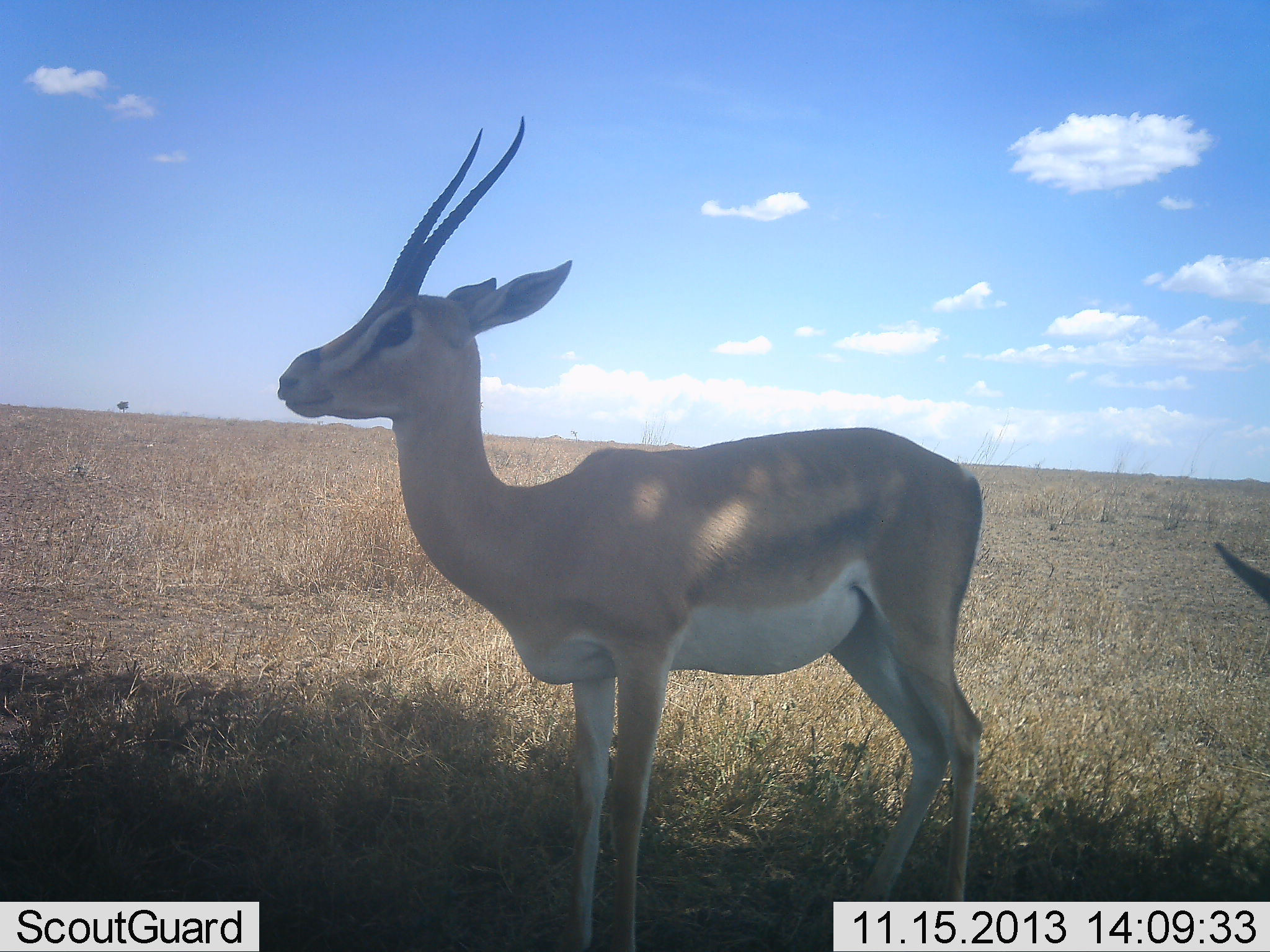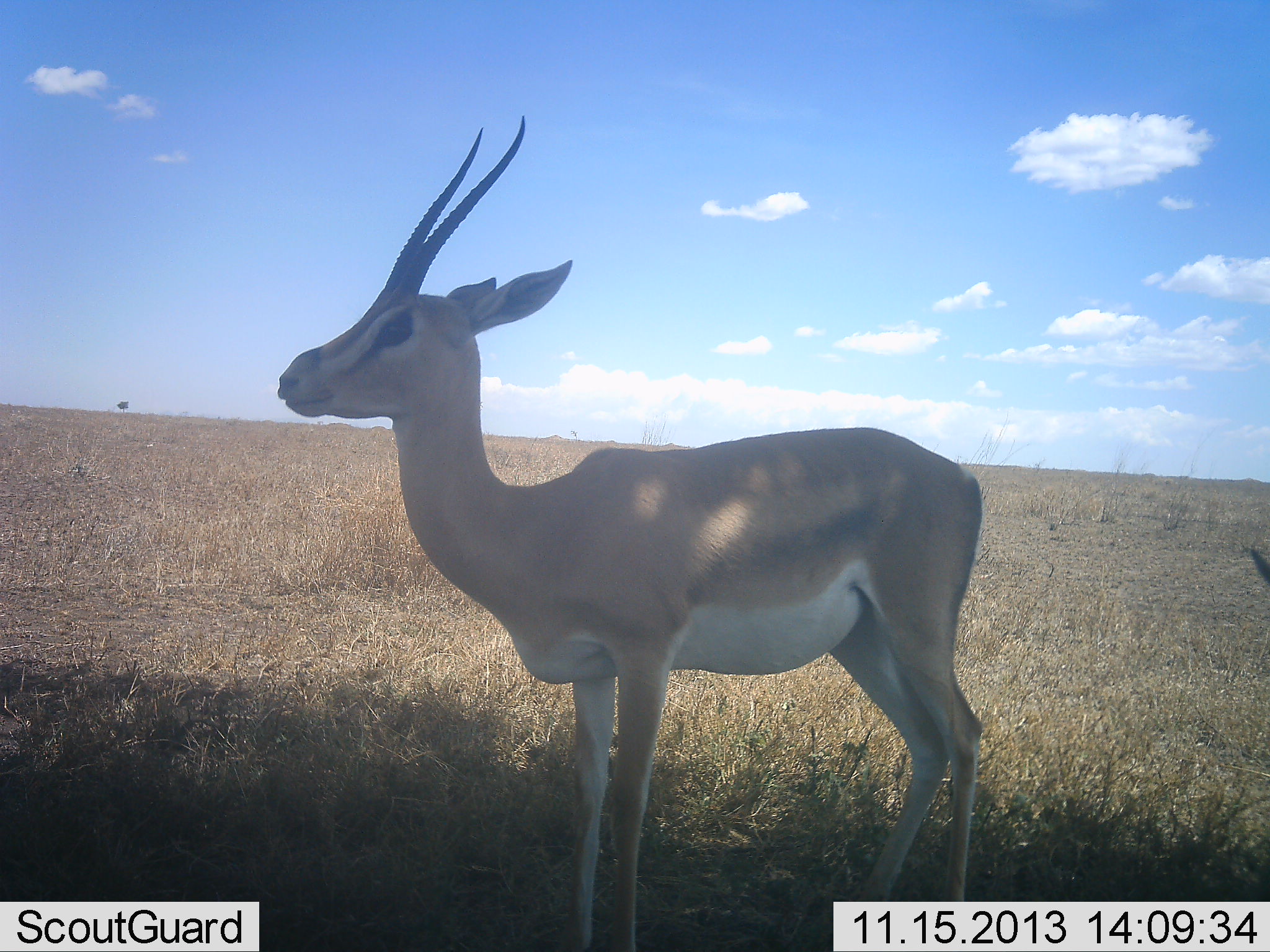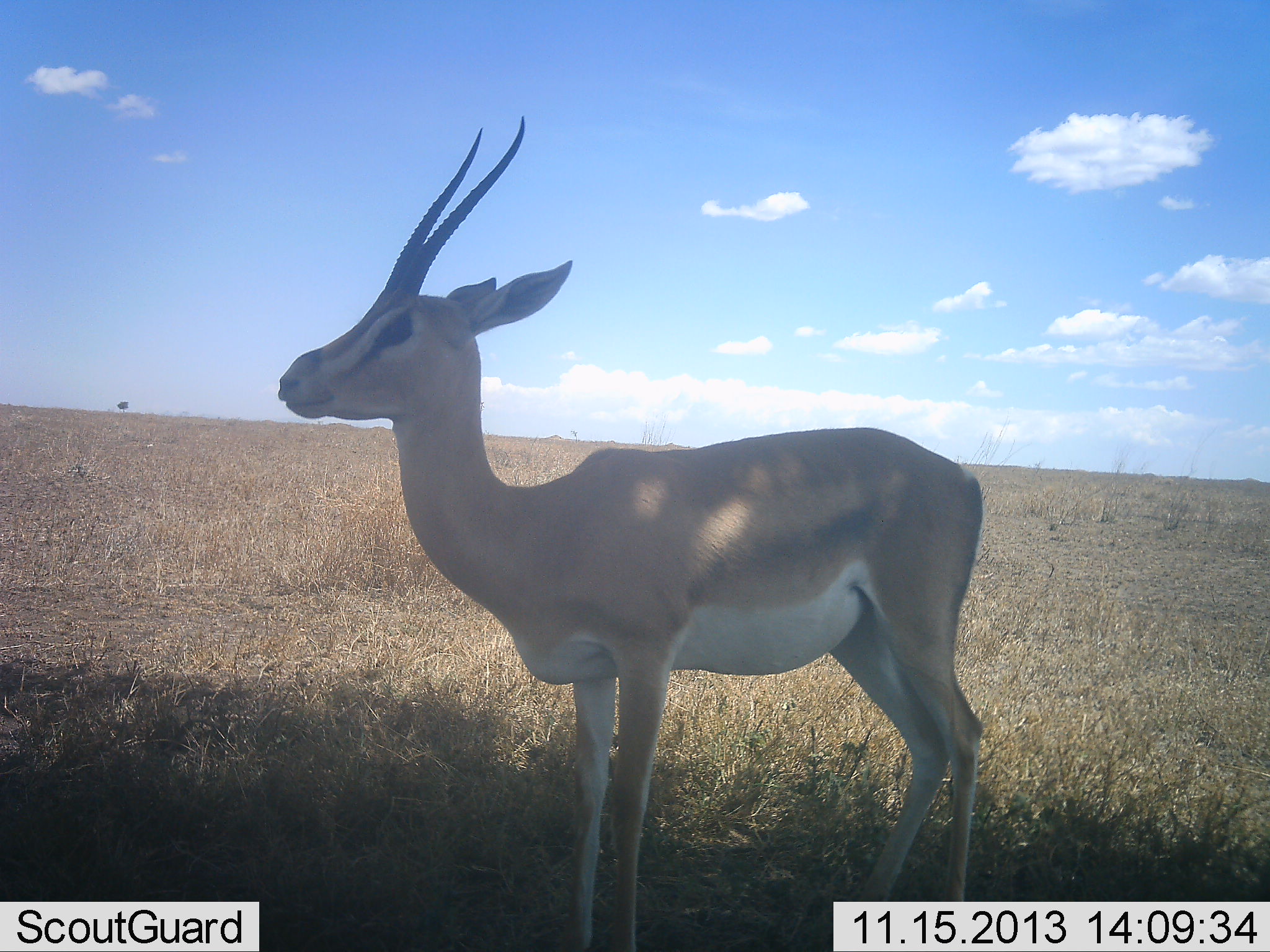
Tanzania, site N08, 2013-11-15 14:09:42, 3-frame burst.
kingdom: Animalia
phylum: Chordata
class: Mammalia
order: Artiodactyla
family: Bovidae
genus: Nanger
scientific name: Nanger granti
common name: grant's gazelle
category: gazellegrants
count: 1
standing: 100%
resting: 0%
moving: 9%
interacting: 0%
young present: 0%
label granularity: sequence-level